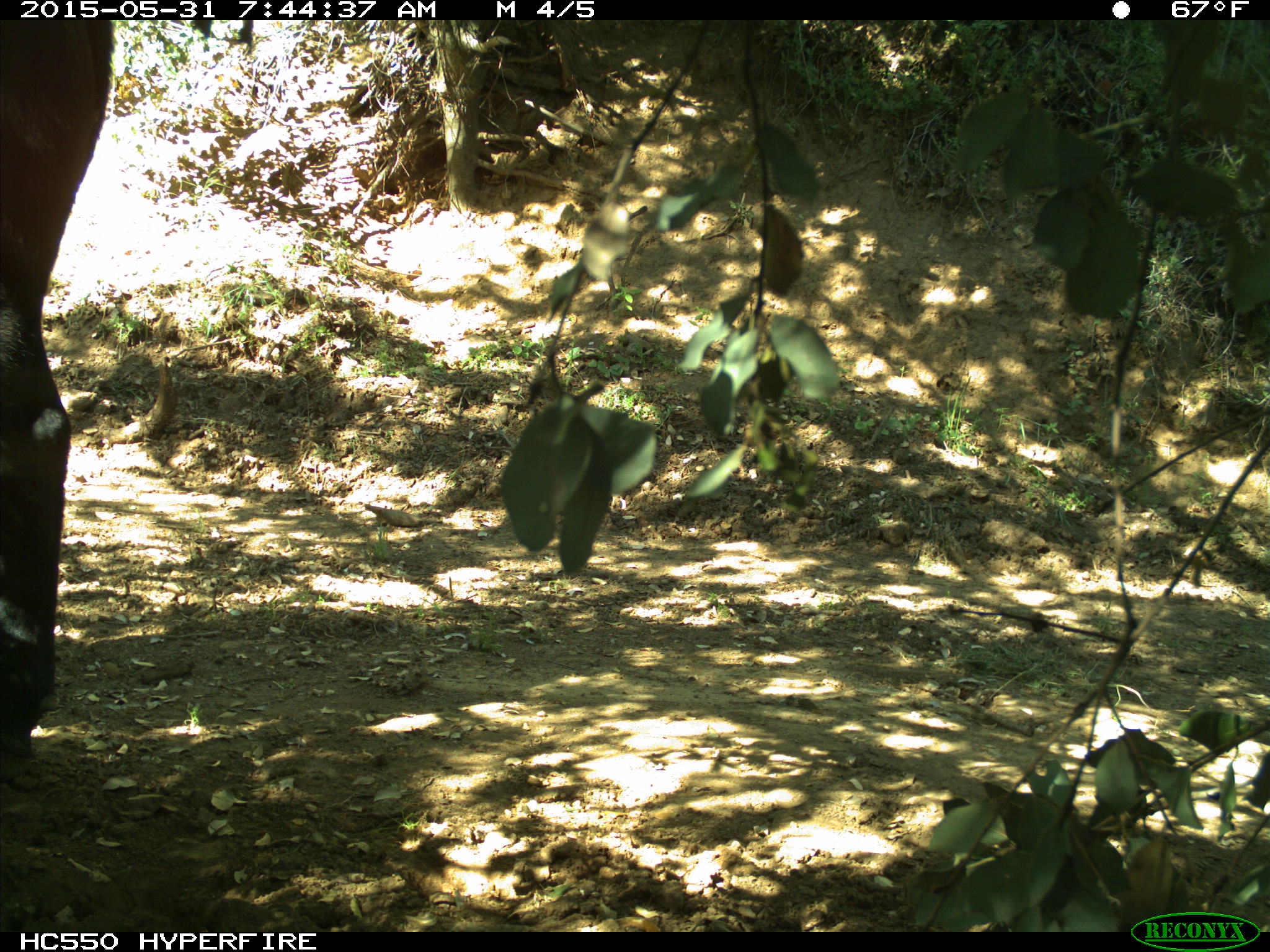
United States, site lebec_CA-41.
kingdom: Animalia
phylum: Chordata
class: Mammalia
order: Artiodactyla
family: Bovidae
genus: Bos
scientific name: Bos taurus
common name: domestic cow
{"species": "Bos taurus (domestic cow)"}